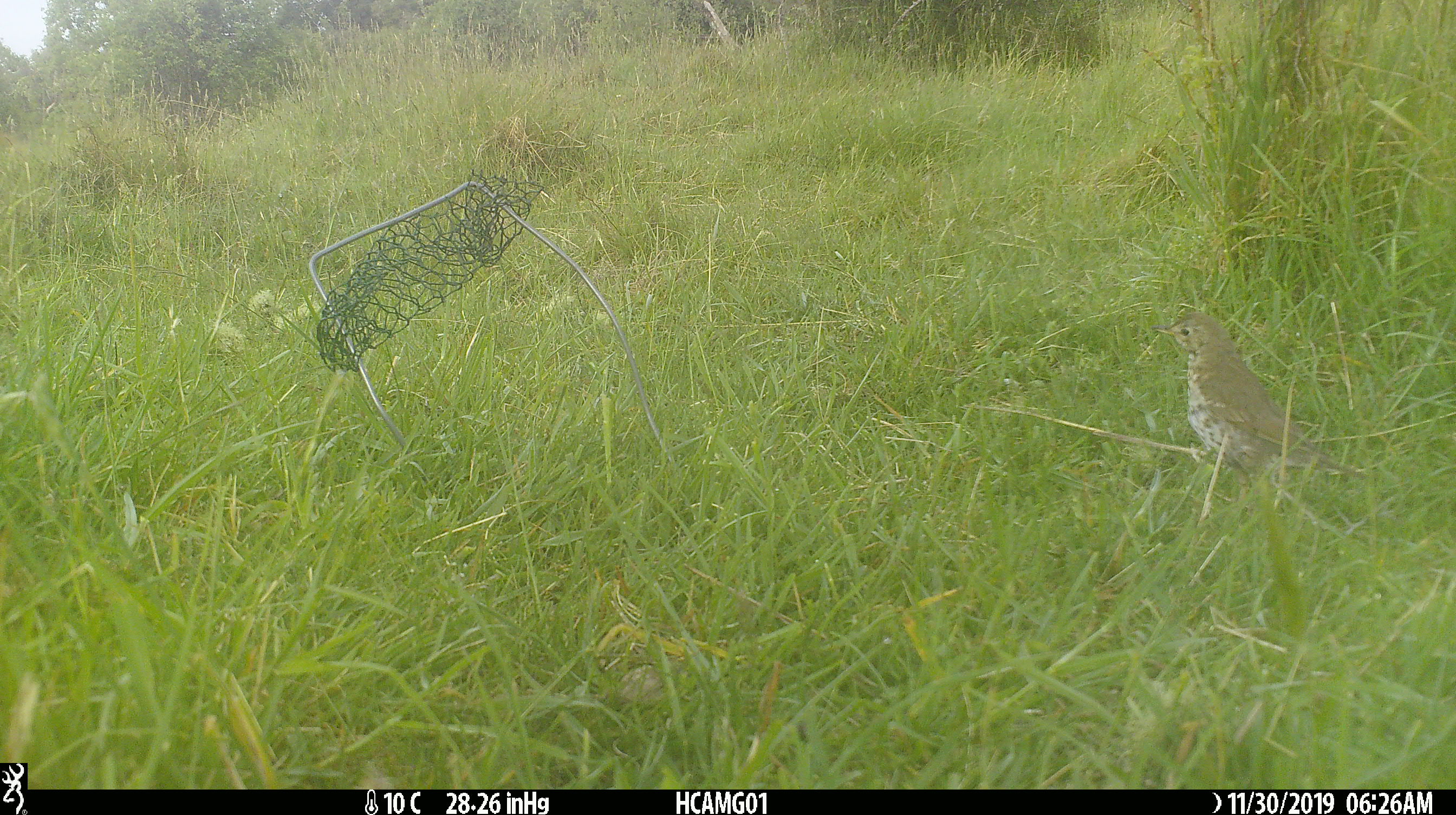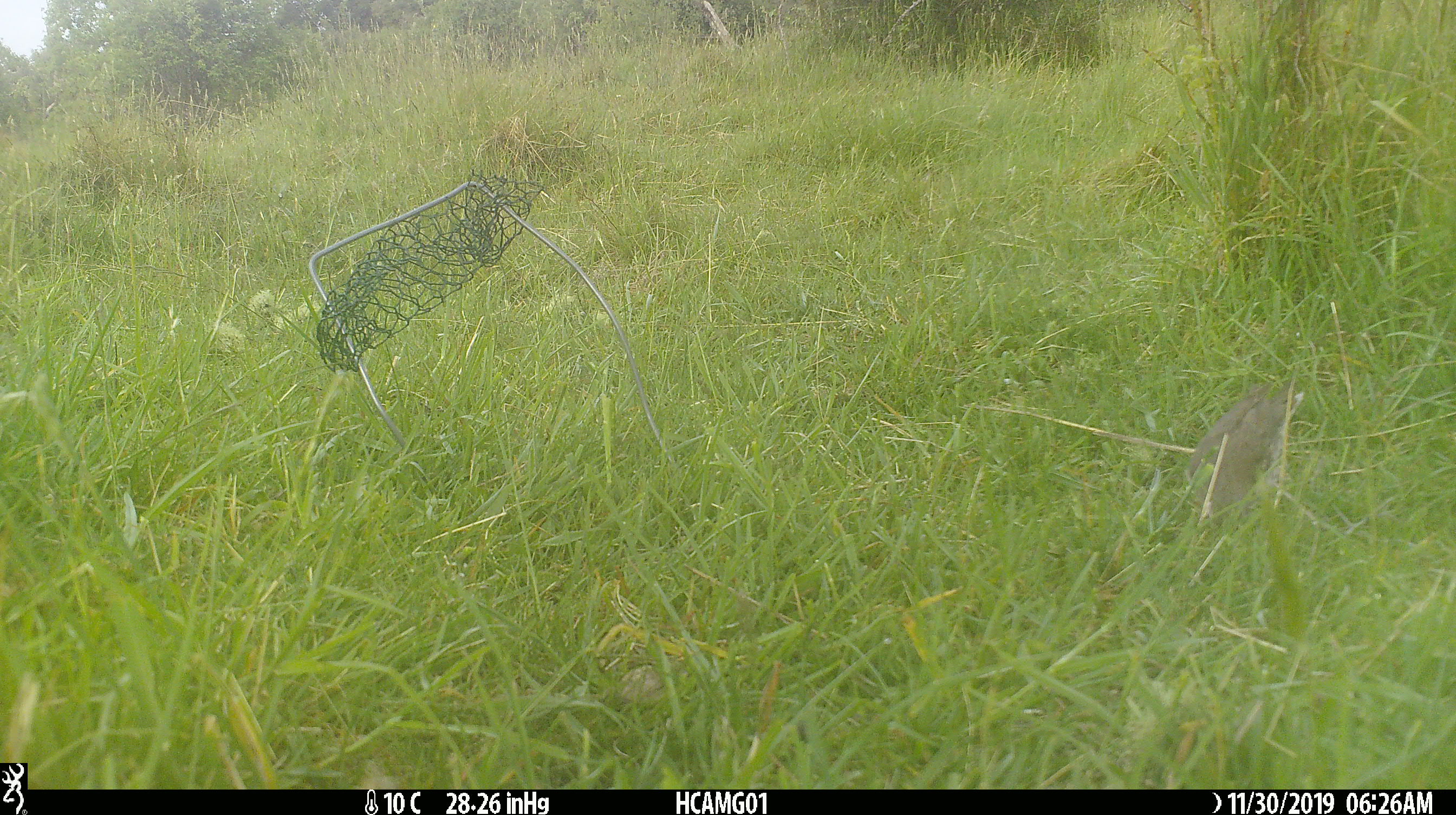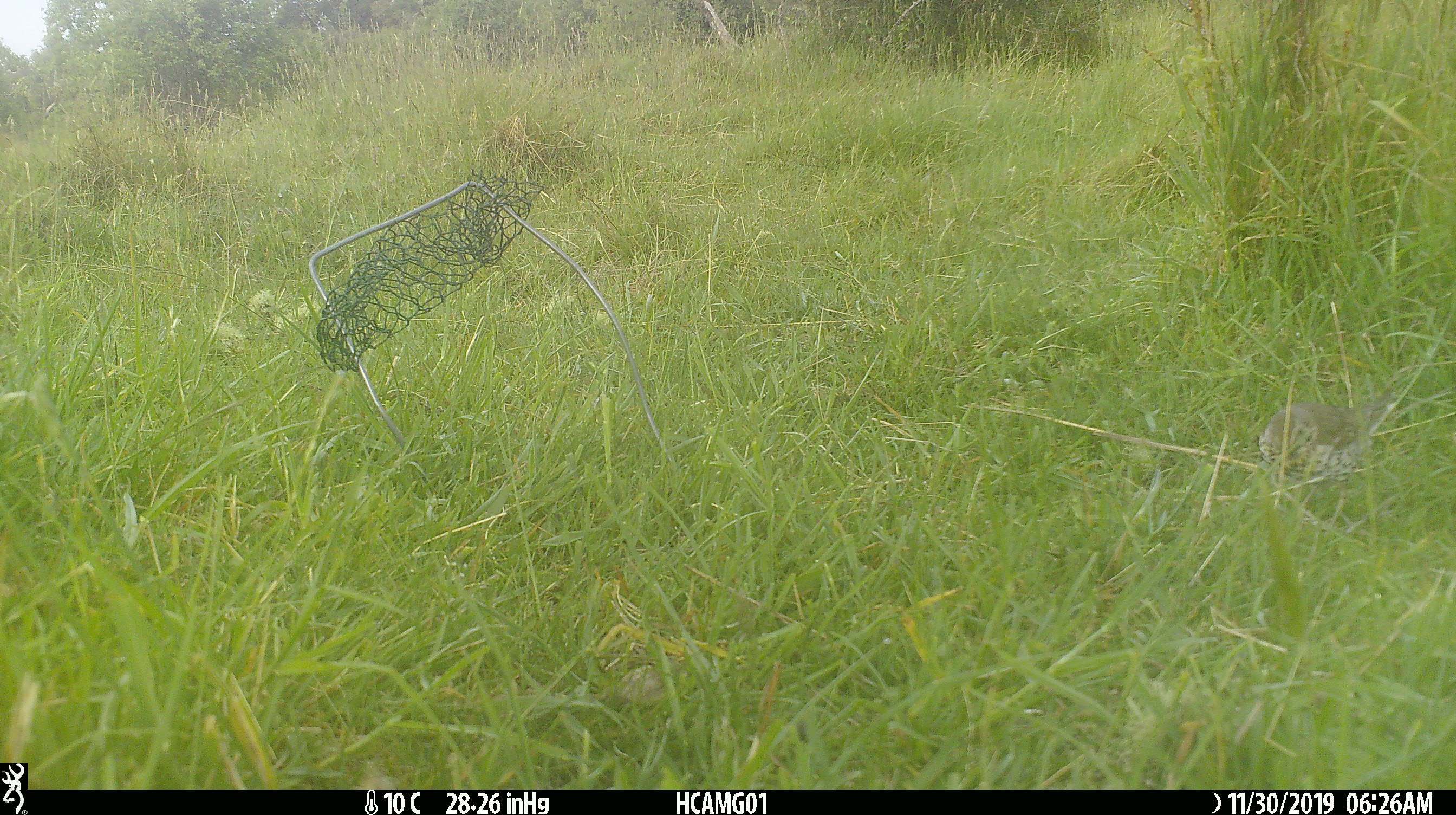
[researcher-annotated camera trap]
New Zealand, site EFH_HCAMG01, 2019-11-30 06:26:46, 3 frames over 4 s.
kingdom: Animalia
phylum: Chordata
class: Aves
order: Passeriformes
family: Turdidae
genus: Turdus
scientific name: Turdus philomelos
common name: song thrush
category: thrush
Thrush (song thrush) (Turdus philomelos).